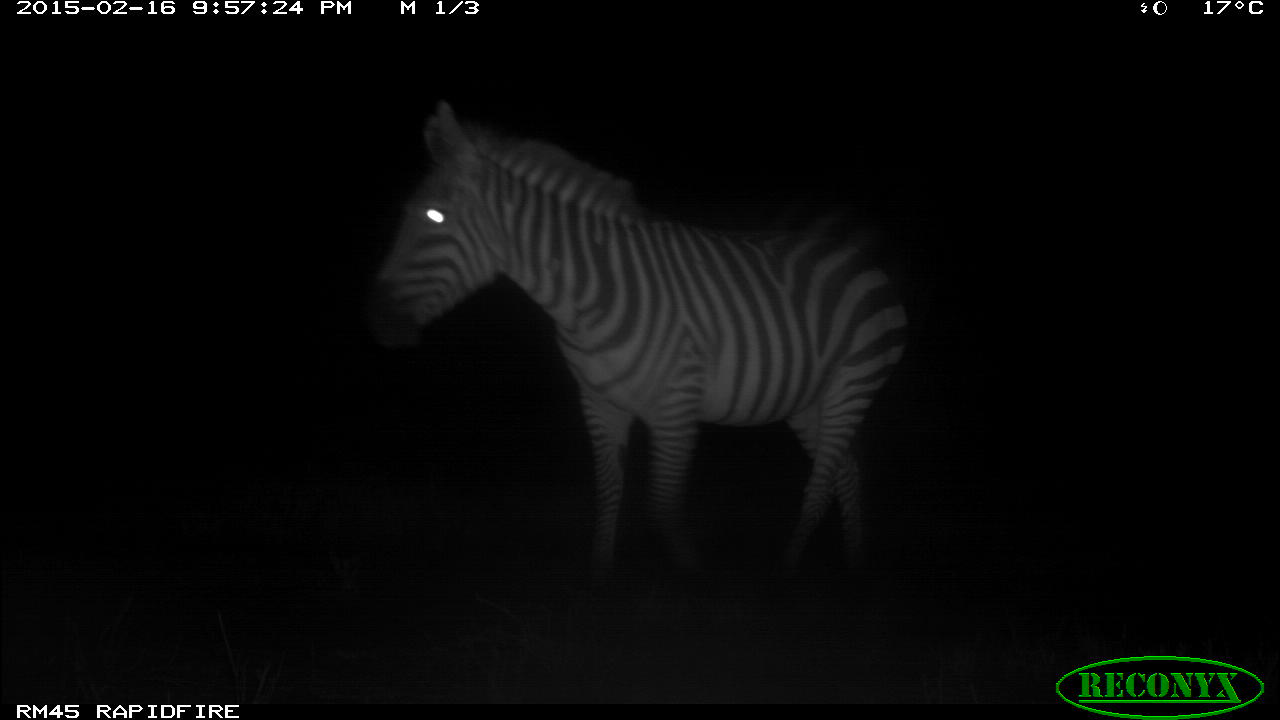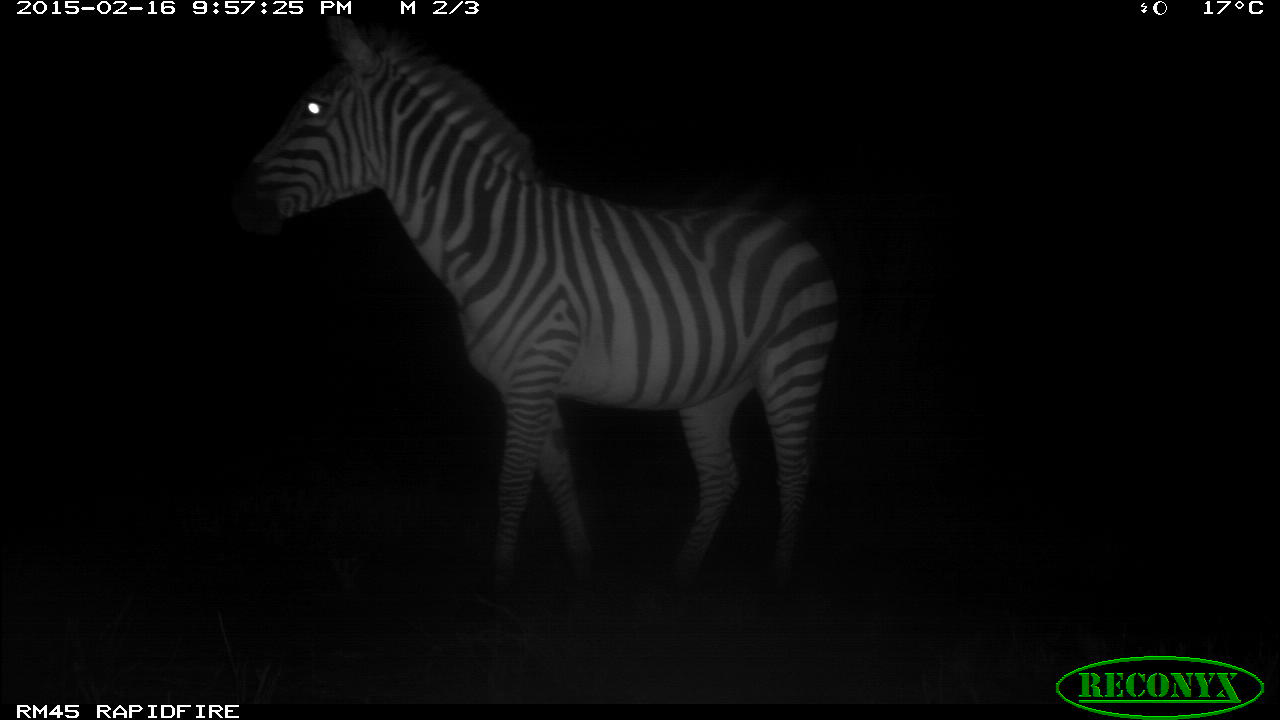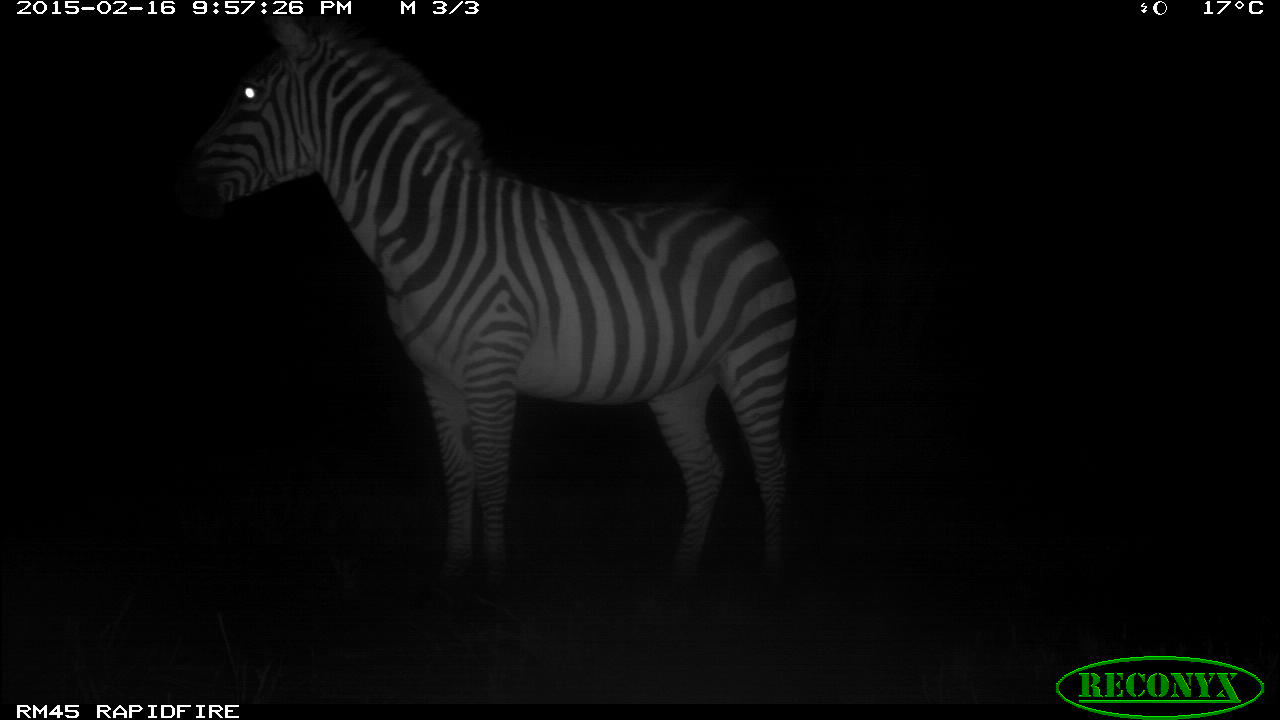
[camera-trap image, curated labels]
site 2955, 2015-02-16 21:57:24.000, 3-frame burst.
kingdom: Animalia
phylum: Chordata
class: Mammalia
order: Perissodactyla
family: Equidae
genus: Equus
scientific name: Equus quagga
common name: plains zebra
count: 2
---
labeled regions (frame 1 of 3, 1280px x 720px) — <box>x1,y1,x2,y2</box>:
equus quagga: <box>363,97,909,620</box>